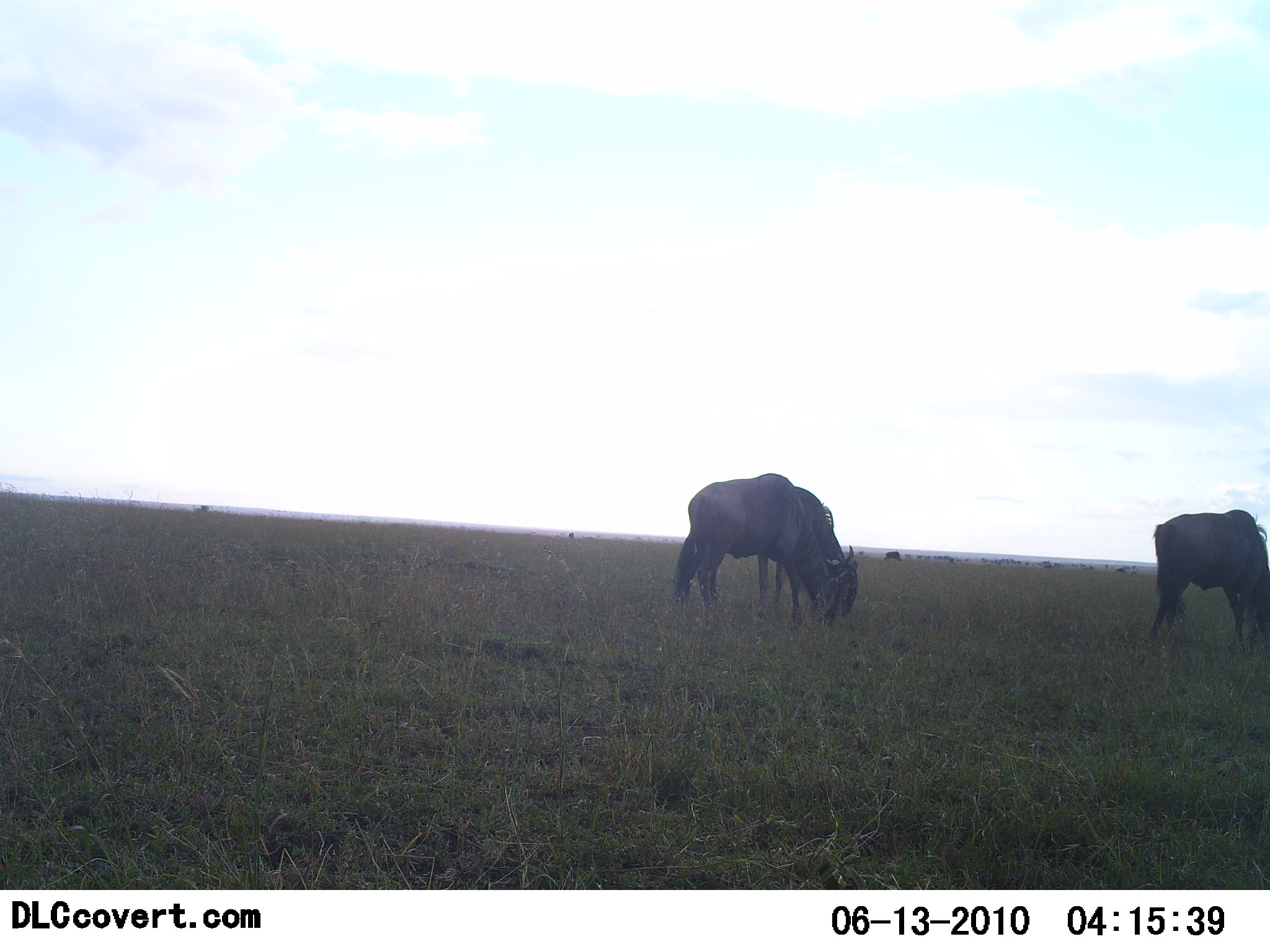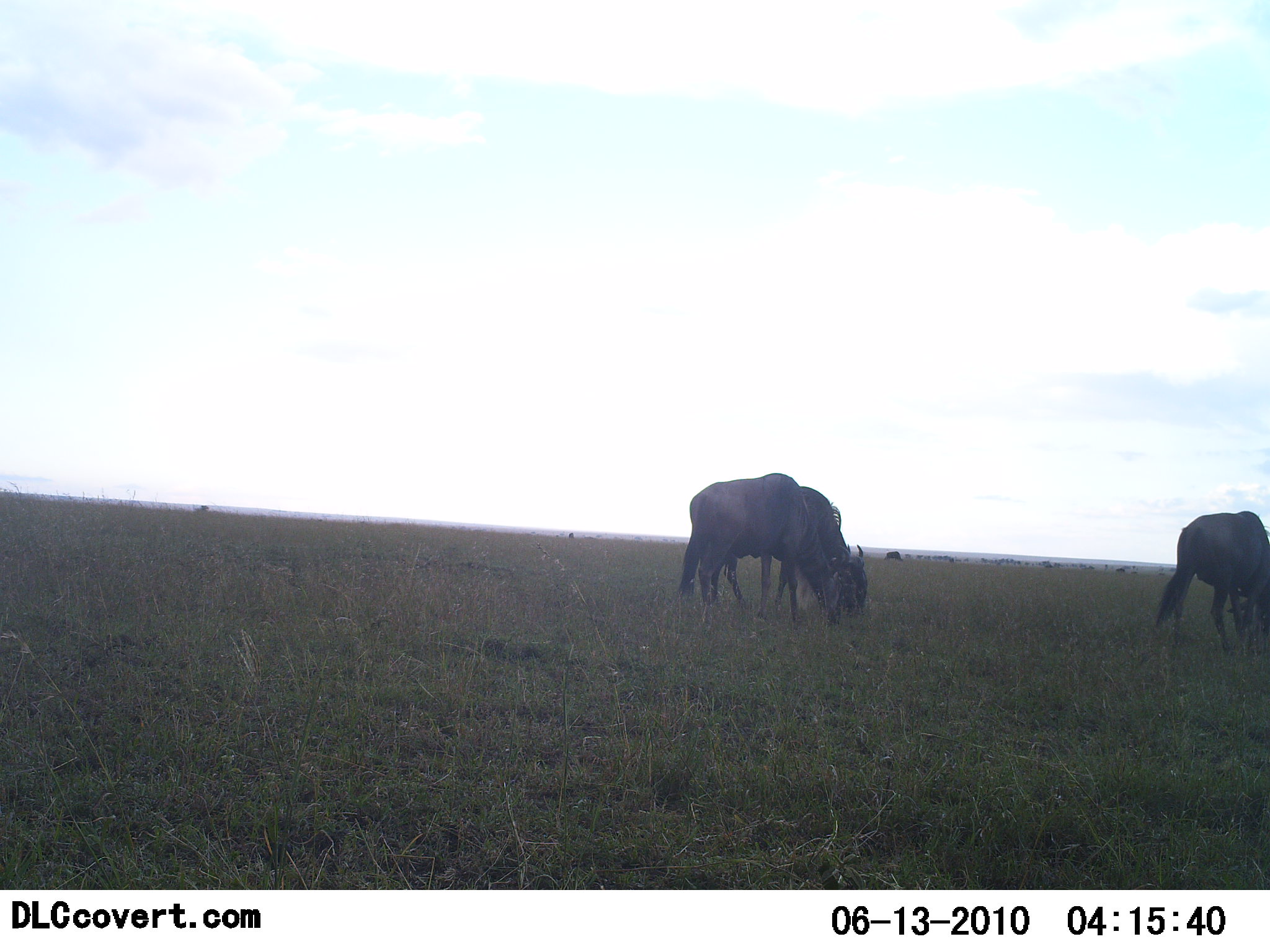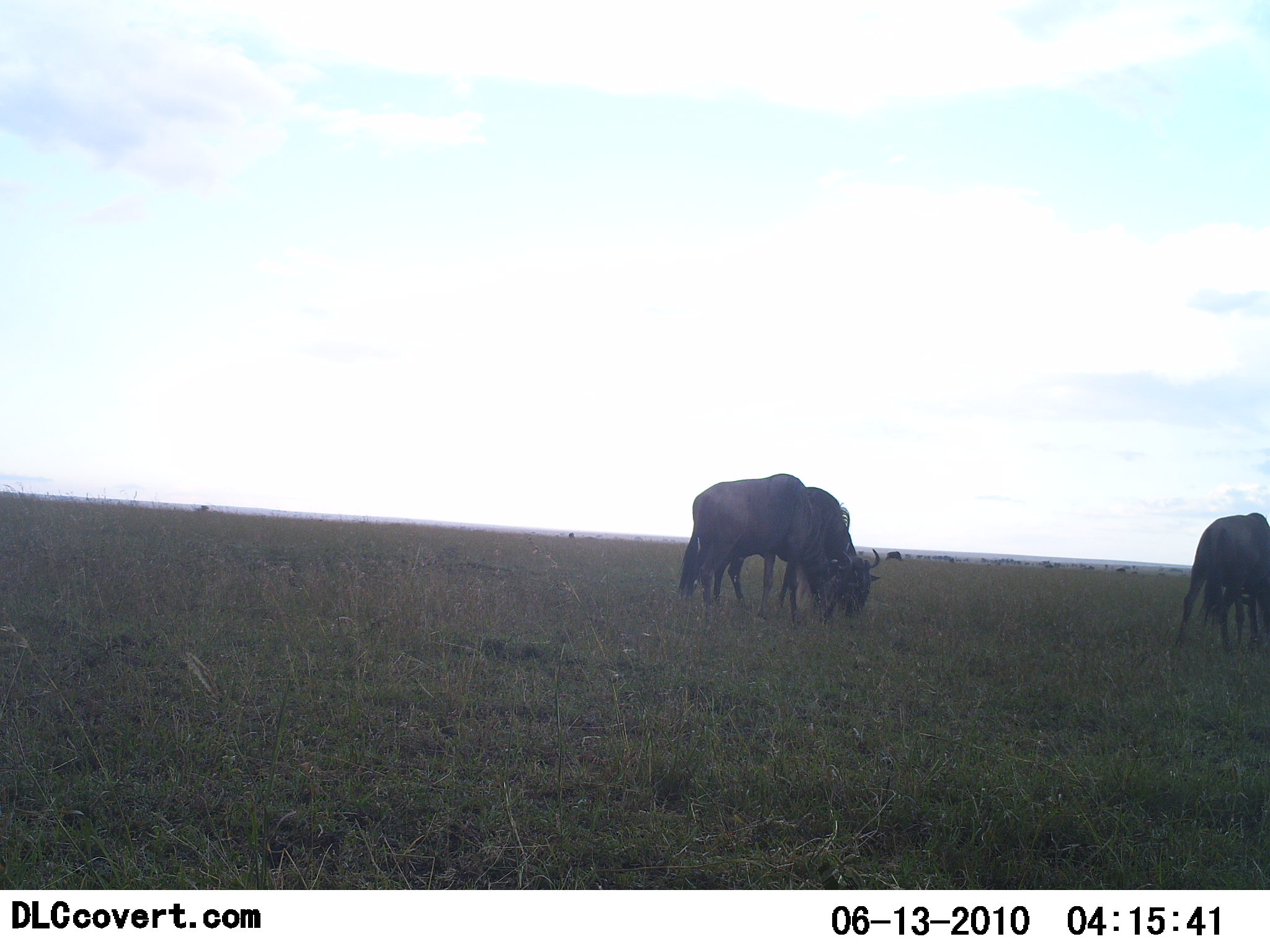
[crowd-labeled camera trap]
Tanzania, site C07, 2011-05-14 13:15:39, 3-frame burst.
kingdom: Animalia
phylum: Chordata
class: Mammalia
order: Artiodactyla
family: Bovidae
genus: Connochaetes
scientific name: Connochaetes taurinus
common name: blue wildebeest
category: wildebeest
Wildebeest (blue wildebeest) (Connochaetes taurinus), count 3. Behavior (volunteer vote fractions): standing 38%, resting 0%, moving 0%, interacting 0%. Young present (vote fraction): 0%. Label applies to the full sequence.